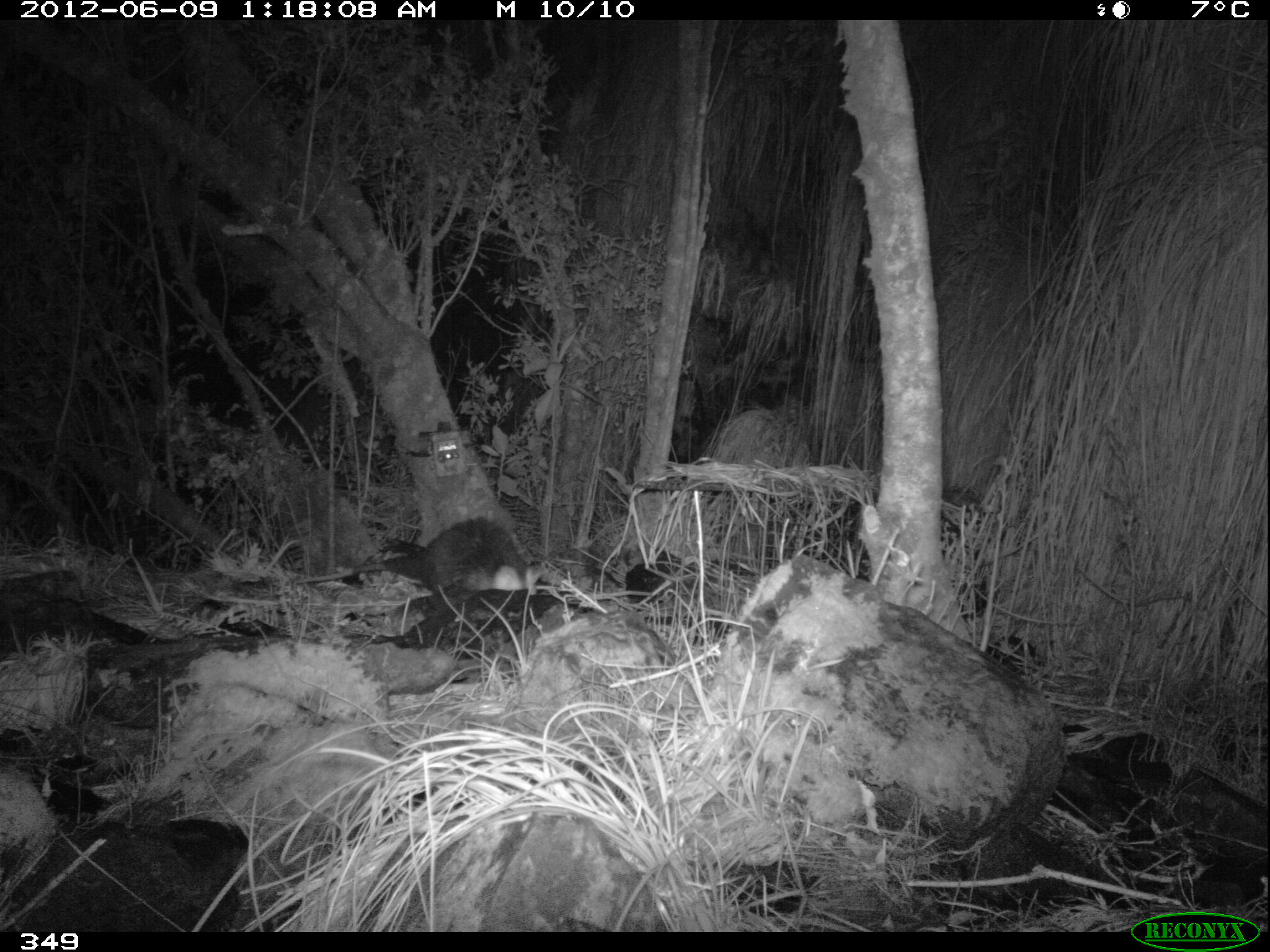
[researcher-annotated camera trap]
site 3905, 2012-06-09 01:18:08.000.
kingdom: Animalia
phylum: Chordata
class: Mammalia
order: Didelphimorphia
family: Didelphidae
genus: Didelphis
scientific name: Didelphis pernigra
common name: andean white-eared opossum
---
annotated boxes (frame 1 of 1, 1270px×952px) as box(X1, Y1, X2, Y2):
didelphis pernigra: box(297, 517, 543, 594)